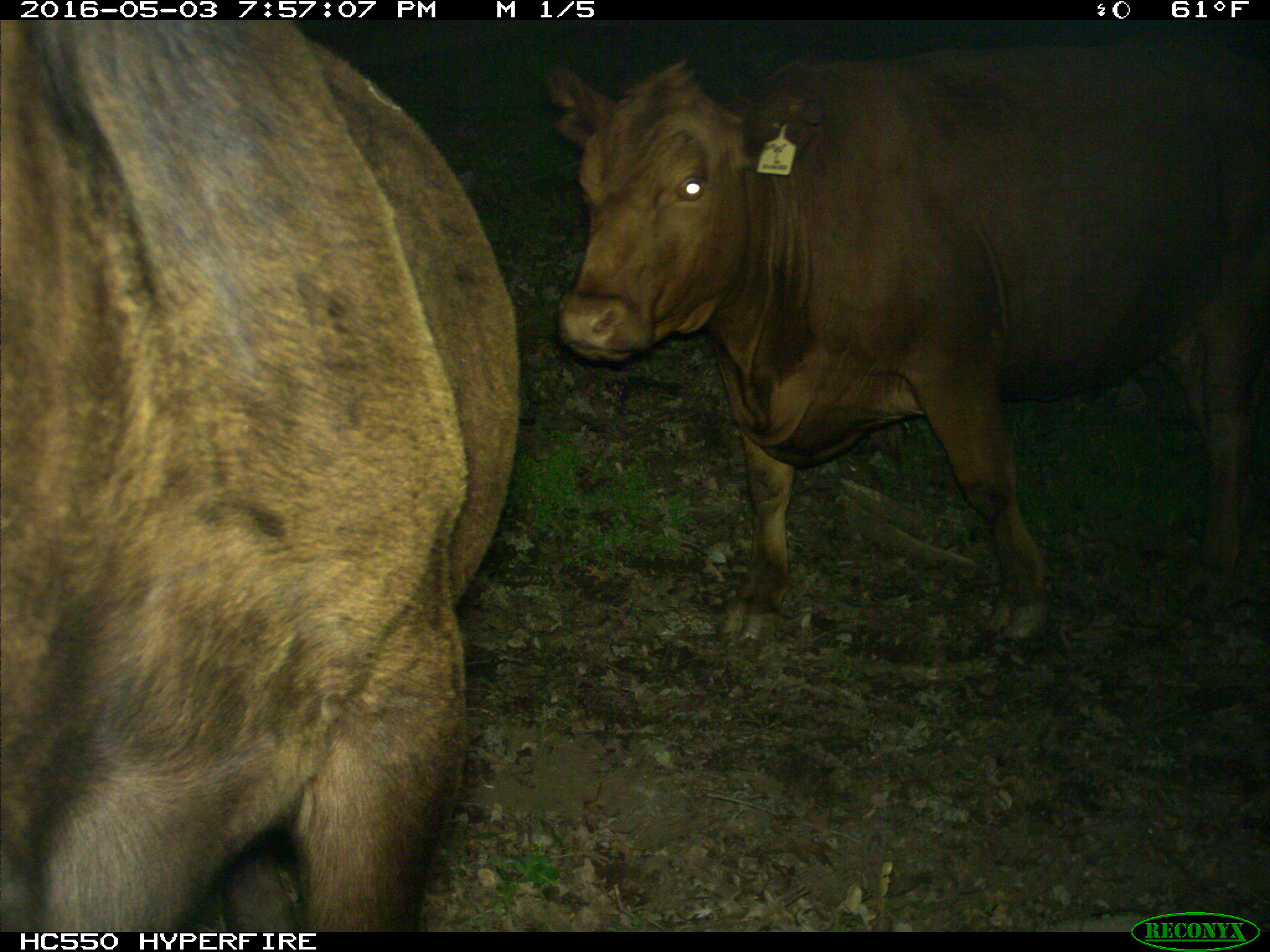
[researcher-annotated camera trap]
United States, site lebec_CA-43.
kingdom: Animalia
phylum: Chordata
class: Mammalia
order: Artiodactyla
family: Bovidae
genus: Bos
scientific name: Bos taurus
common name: domestic cow